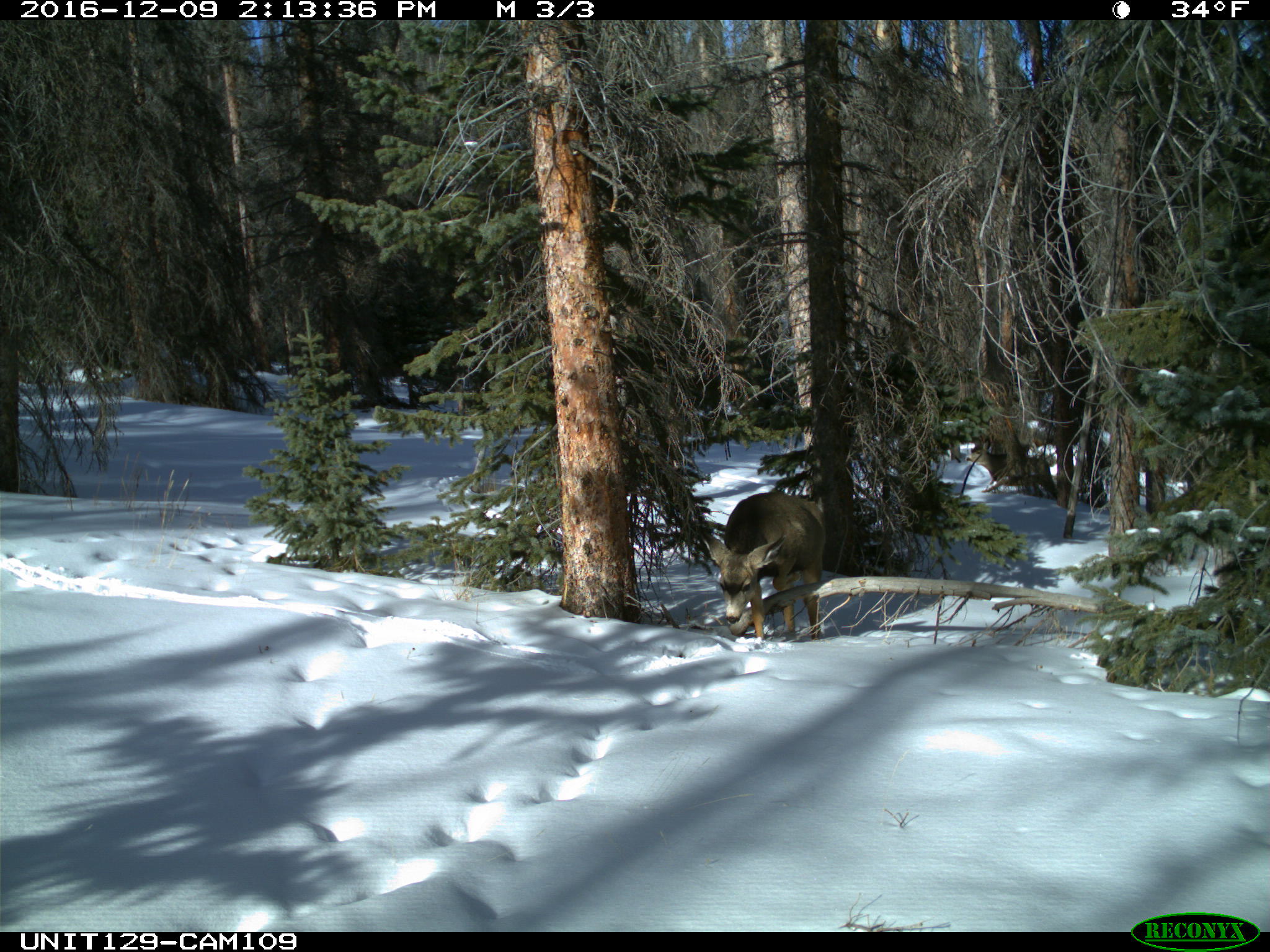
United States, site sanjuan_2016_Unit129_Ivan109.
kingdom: Animalia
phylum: Chordata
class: Mammalia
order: Artiodactyla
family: Cervidae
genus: Odocoileus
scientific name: Odocoileus hemionus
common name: mule deer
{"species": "Odocoileus hemionus (mule deer)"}